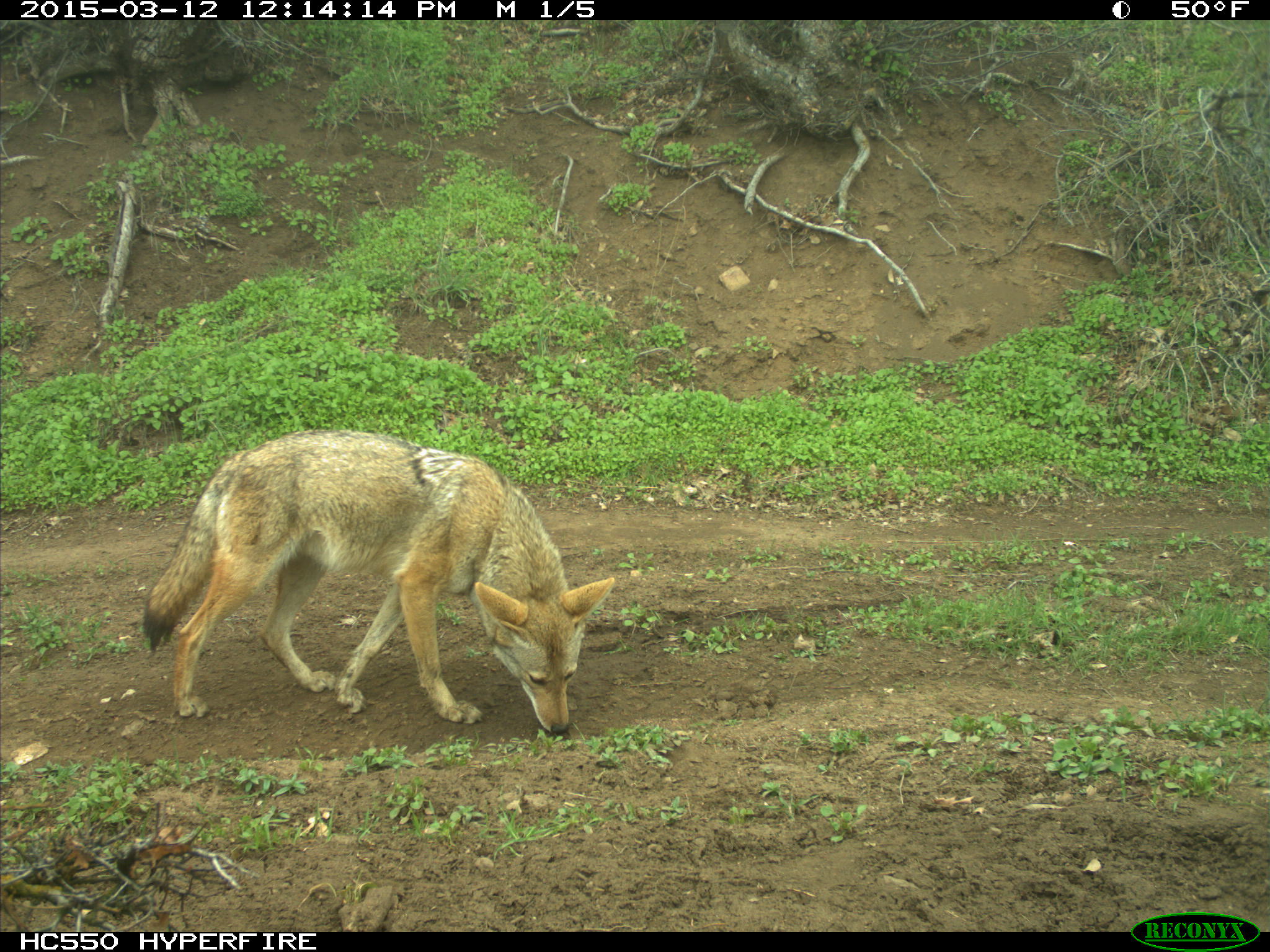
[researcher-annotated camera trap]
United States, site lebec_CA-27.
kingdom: Animalia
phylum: Chordata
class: Mammalia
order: Carnivora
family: Canidae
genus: Canis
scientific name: Canis latrans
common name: coyote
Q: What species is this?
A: Canis latrans (coyote).